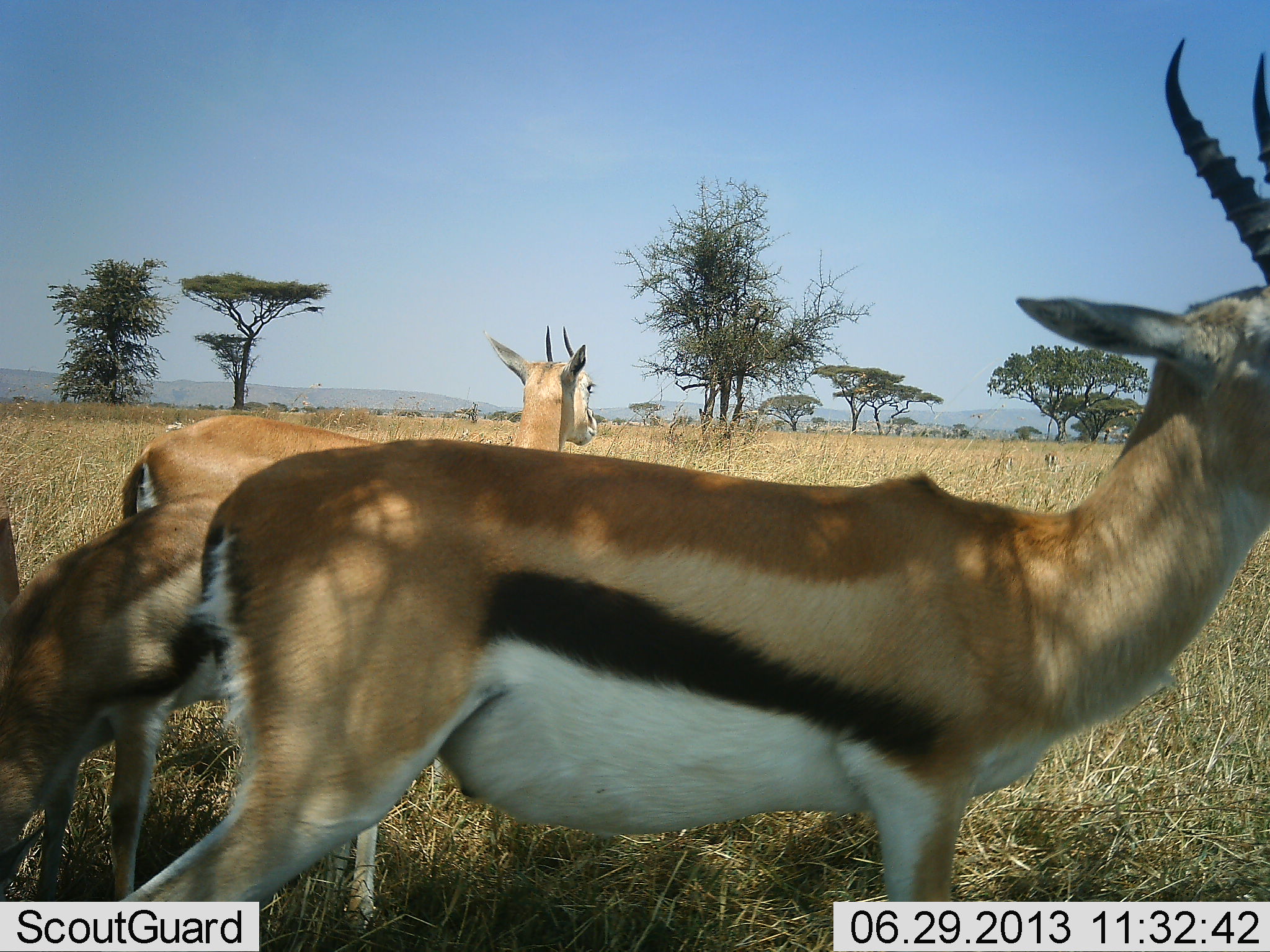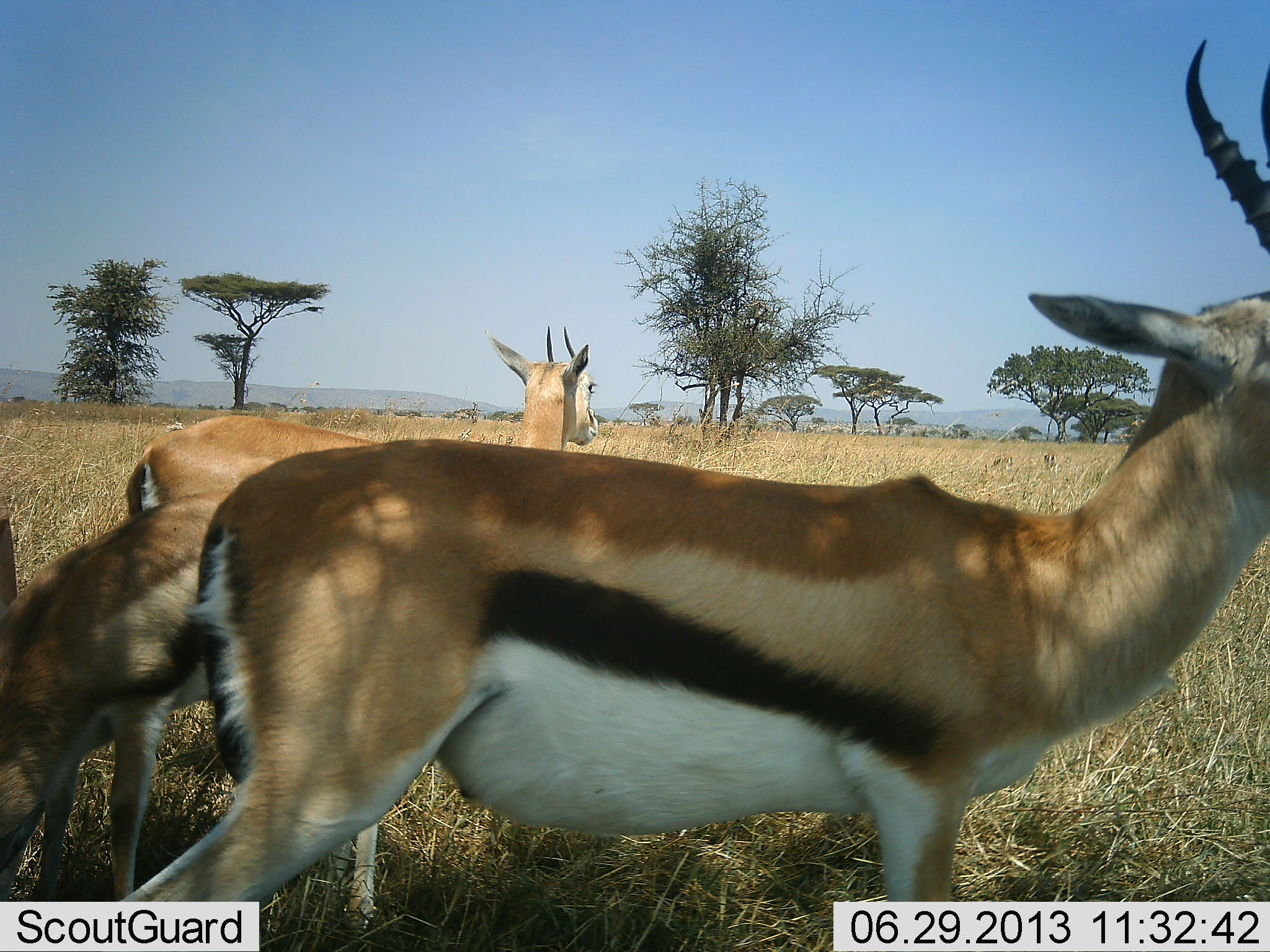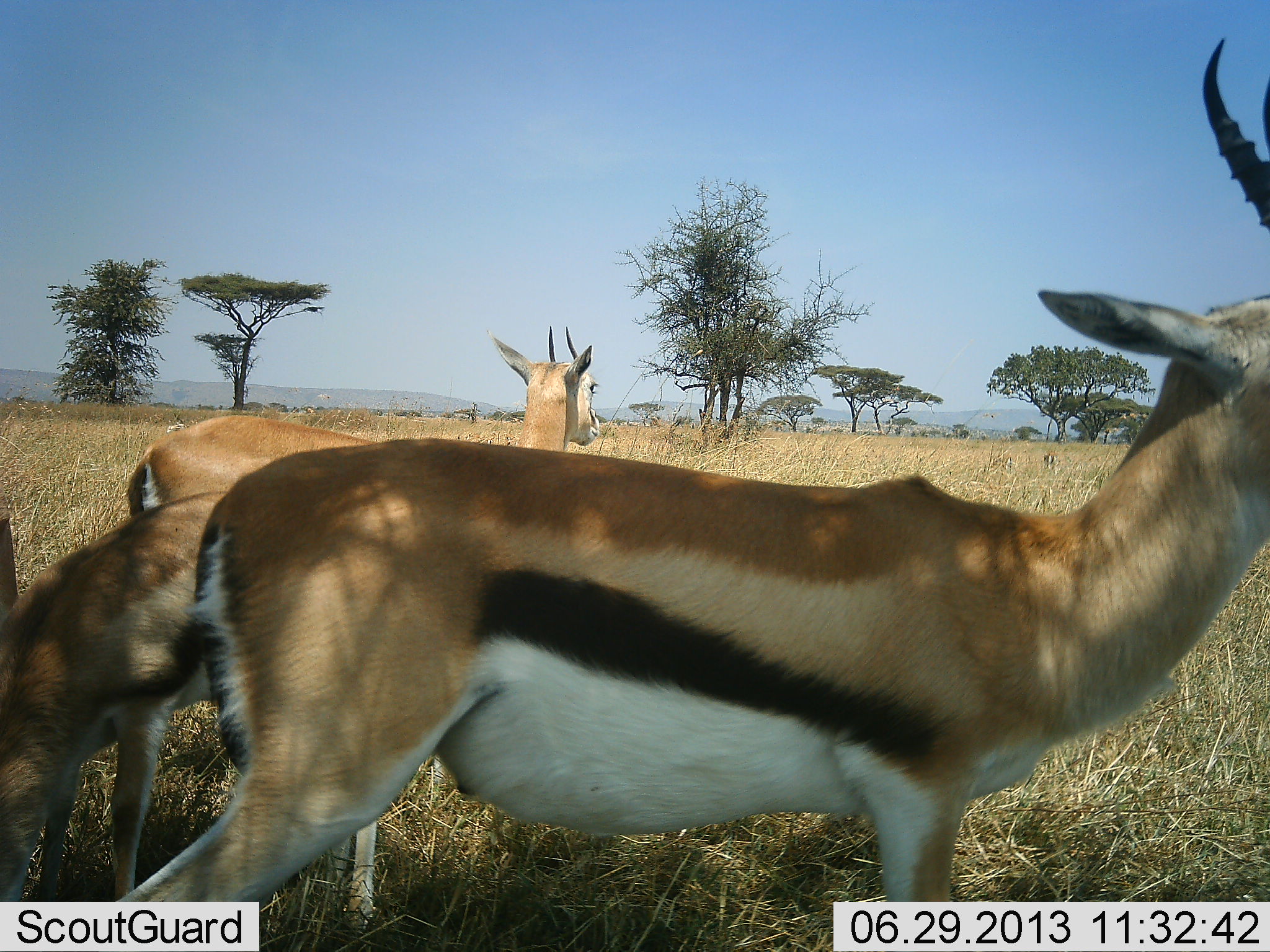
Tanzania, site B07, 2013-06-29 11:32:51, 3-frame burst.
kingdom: Animalia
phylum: Chordata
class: Mammalia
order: Artiodactyla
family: Bovidae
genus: Eudorcas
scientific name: Eudorcas thomsonii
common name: thomson's gazelle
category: gazellethomsons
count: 3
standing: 100%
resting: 0%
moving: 0%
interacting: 0%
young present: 11%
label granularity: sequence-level